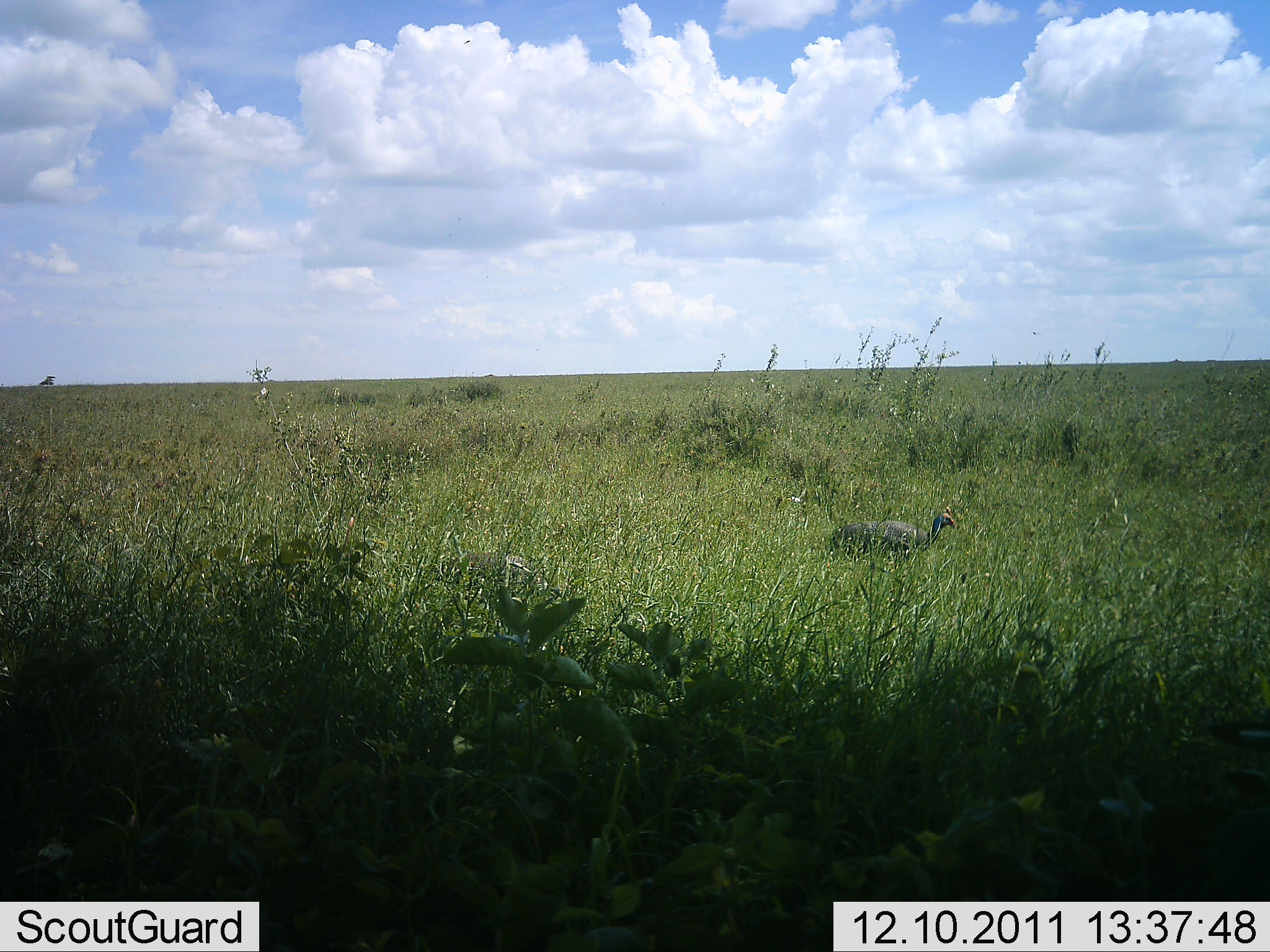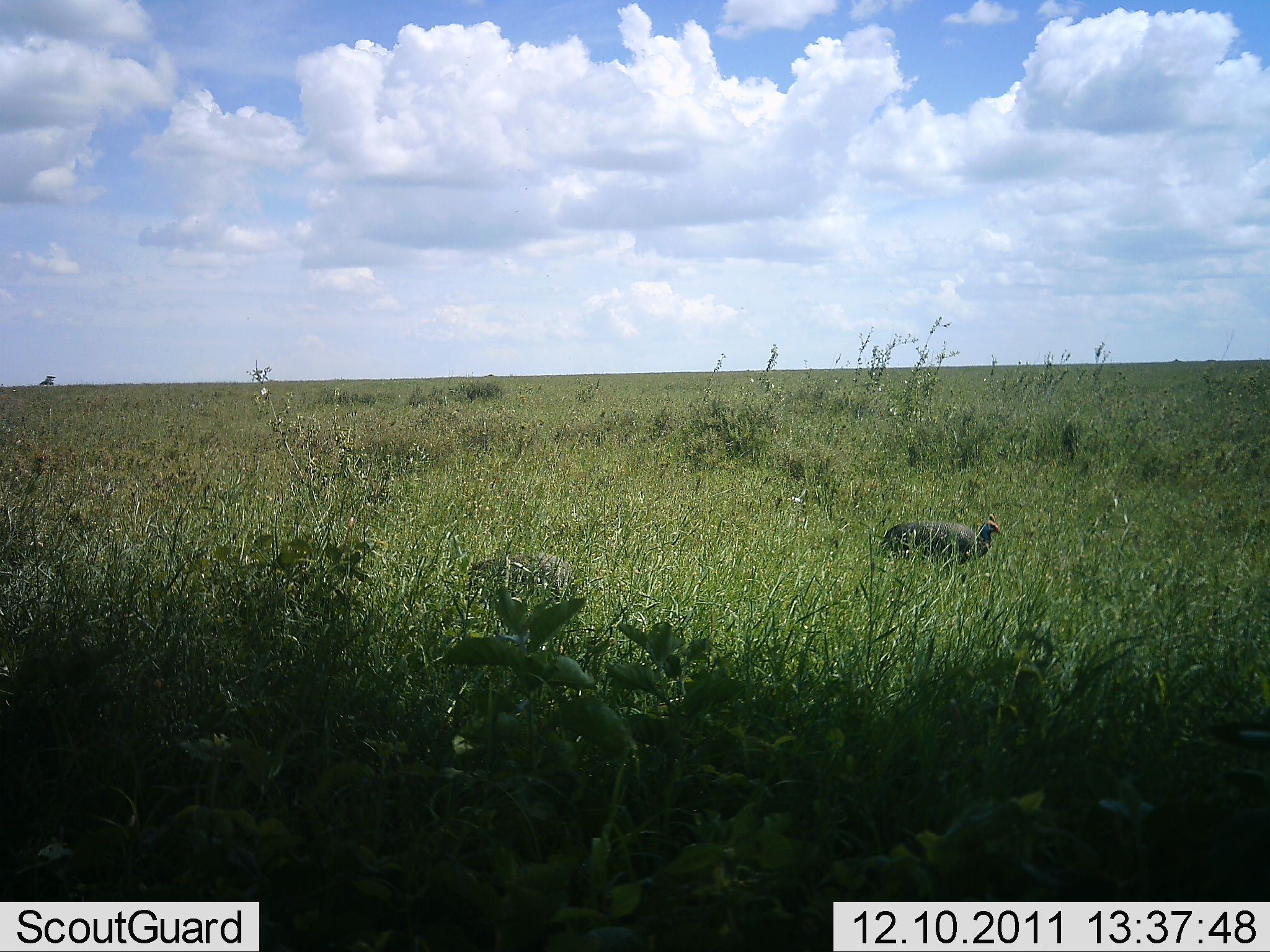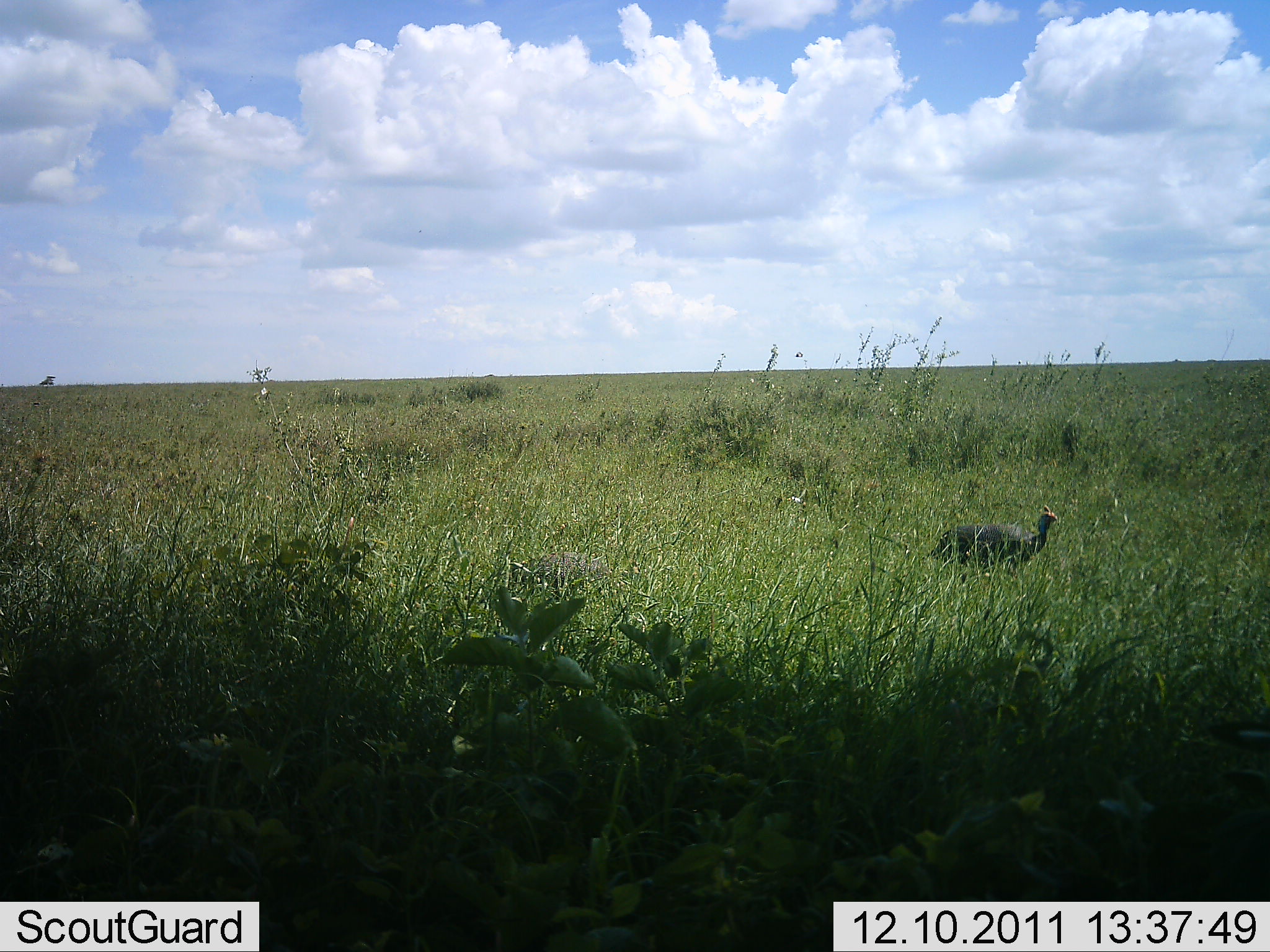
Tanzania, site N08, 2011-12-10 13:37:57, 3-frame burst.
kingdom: Animalia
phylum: Chordata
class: Aves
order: Galliformes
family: Numididae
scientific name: Numididae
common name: guinea fowl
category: guineafowl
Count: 2.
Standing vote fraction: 14%.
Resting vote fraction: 0%.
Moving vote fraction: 86%.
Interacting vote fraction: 0%.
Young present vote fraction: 0%.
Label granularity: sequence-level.